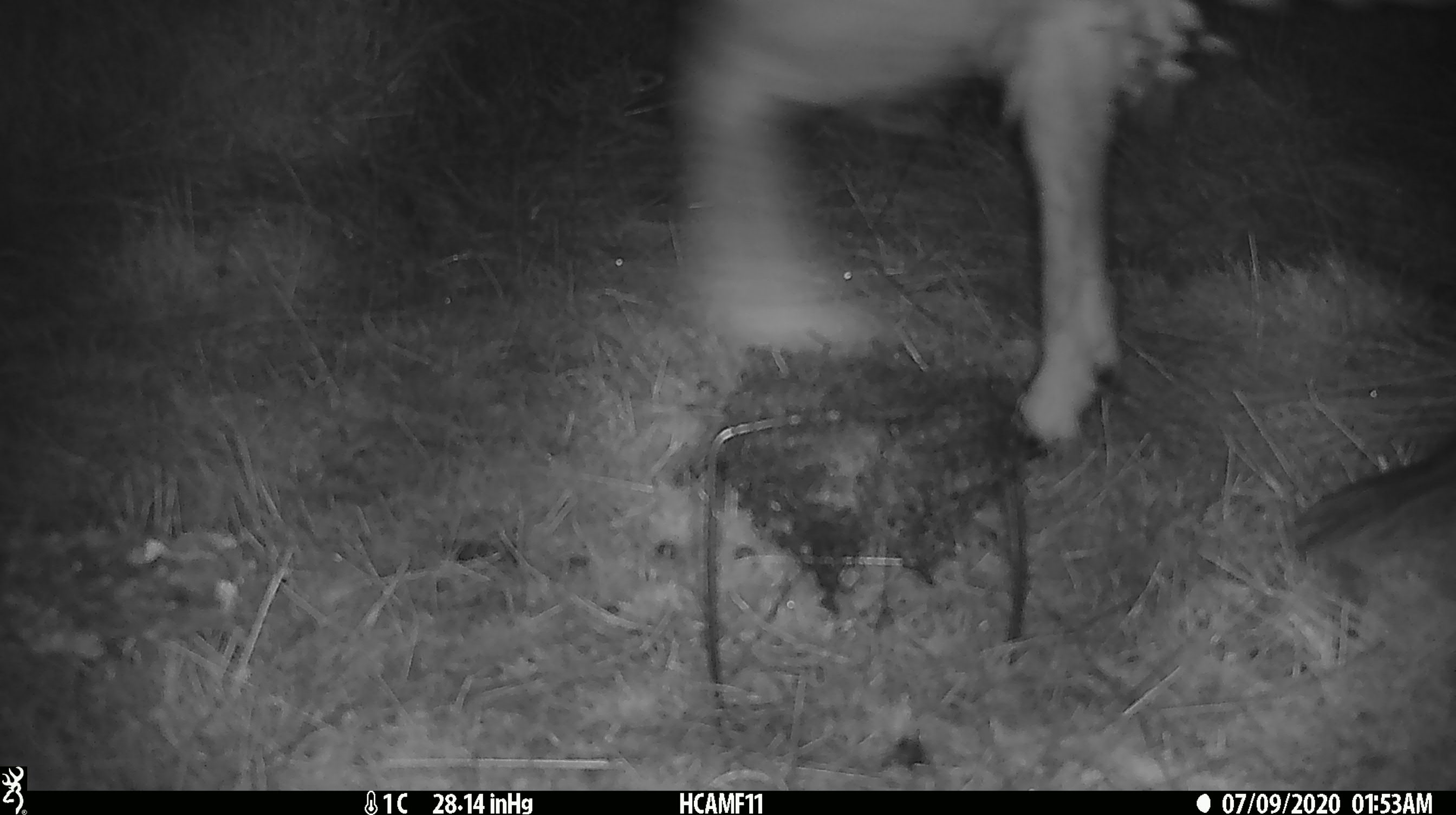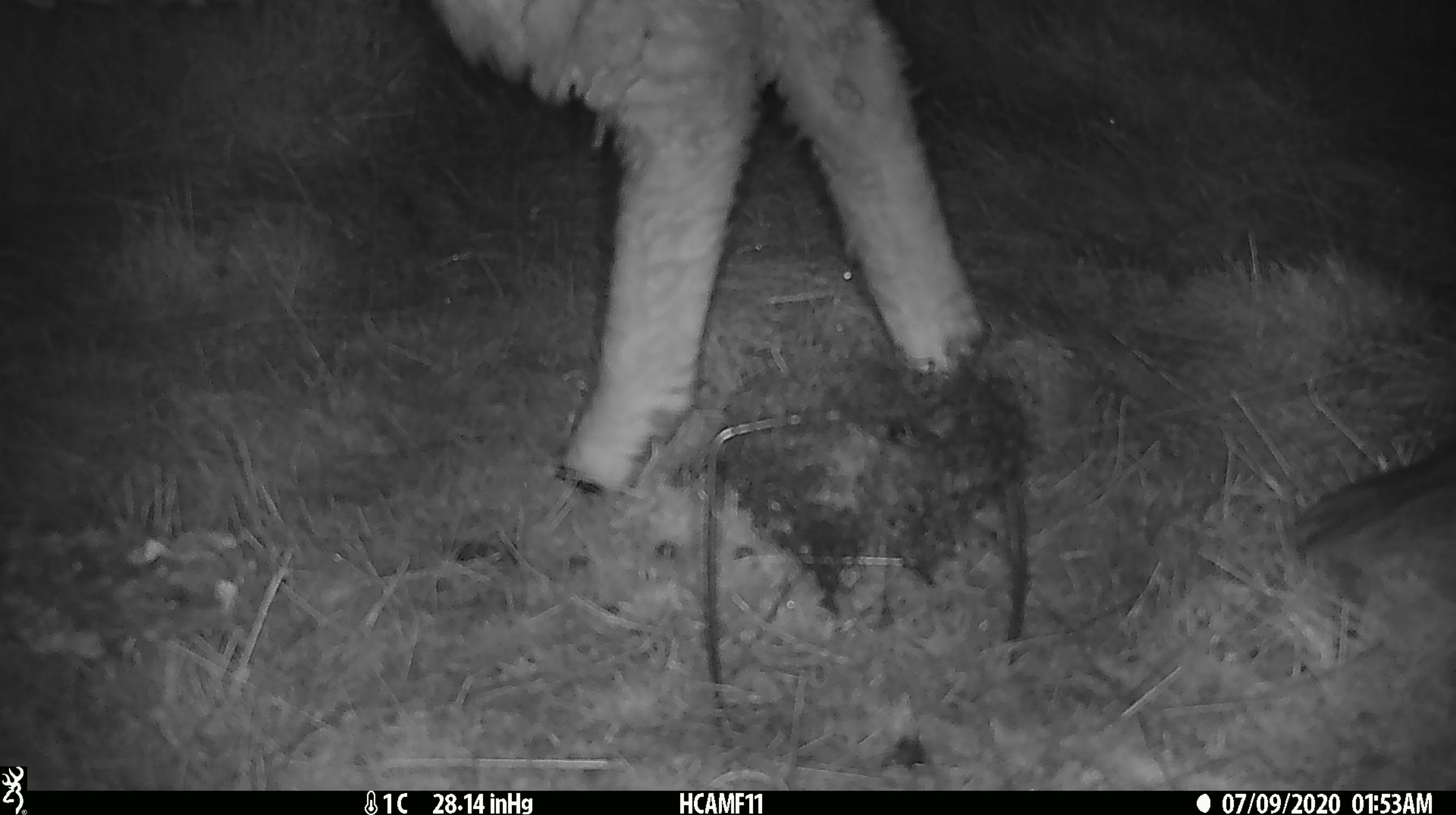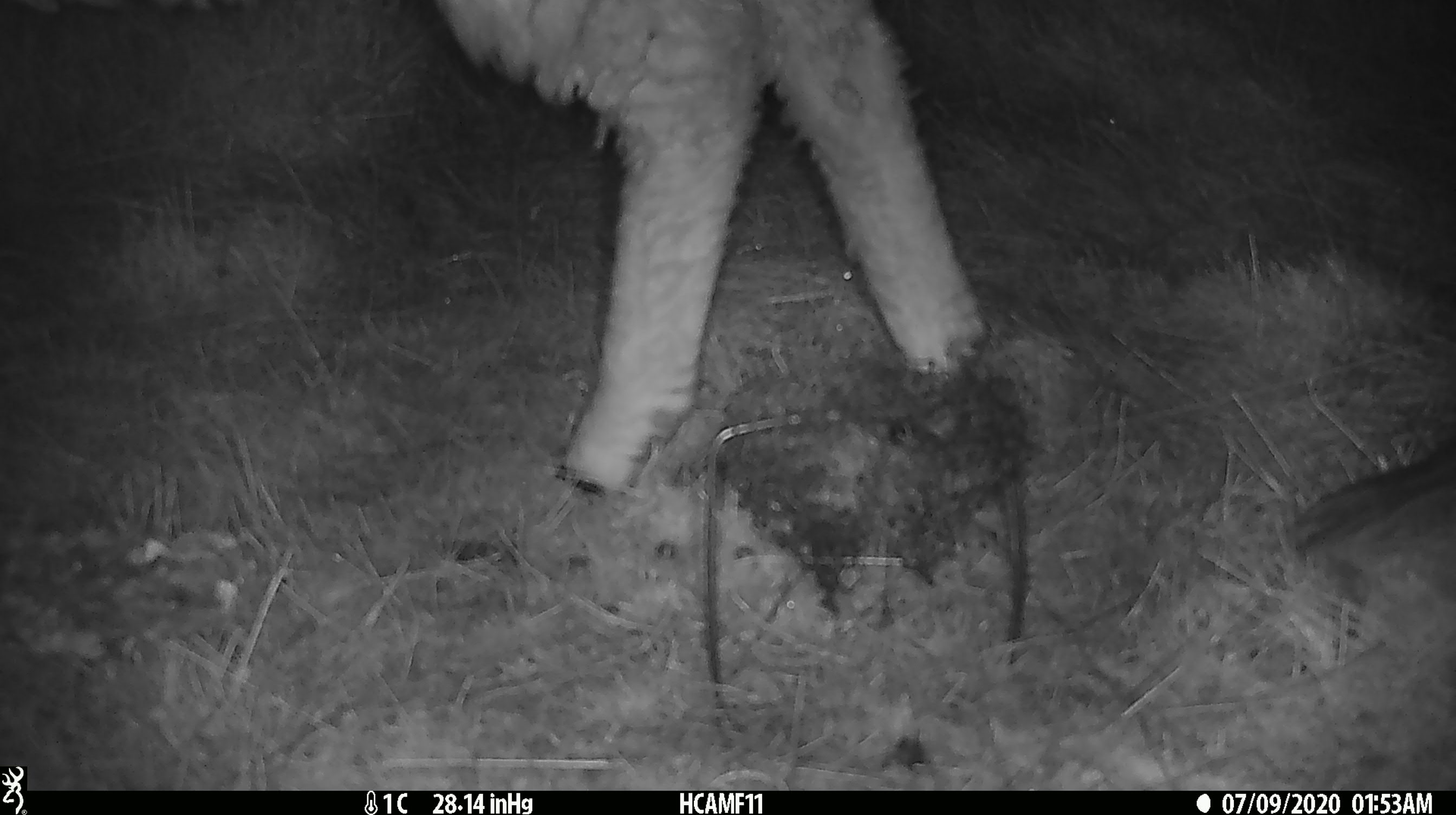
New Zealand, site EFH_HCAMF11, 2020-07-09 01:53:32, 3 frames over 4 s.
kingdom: Animalia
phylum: Chordata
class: Mammalia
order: Artiodactyla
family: Bovidae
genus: Ovis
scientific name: Ovis aries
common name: domestic sheep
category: sheep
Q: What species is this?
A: Sheep (domestic sheep) (Ovis aries).